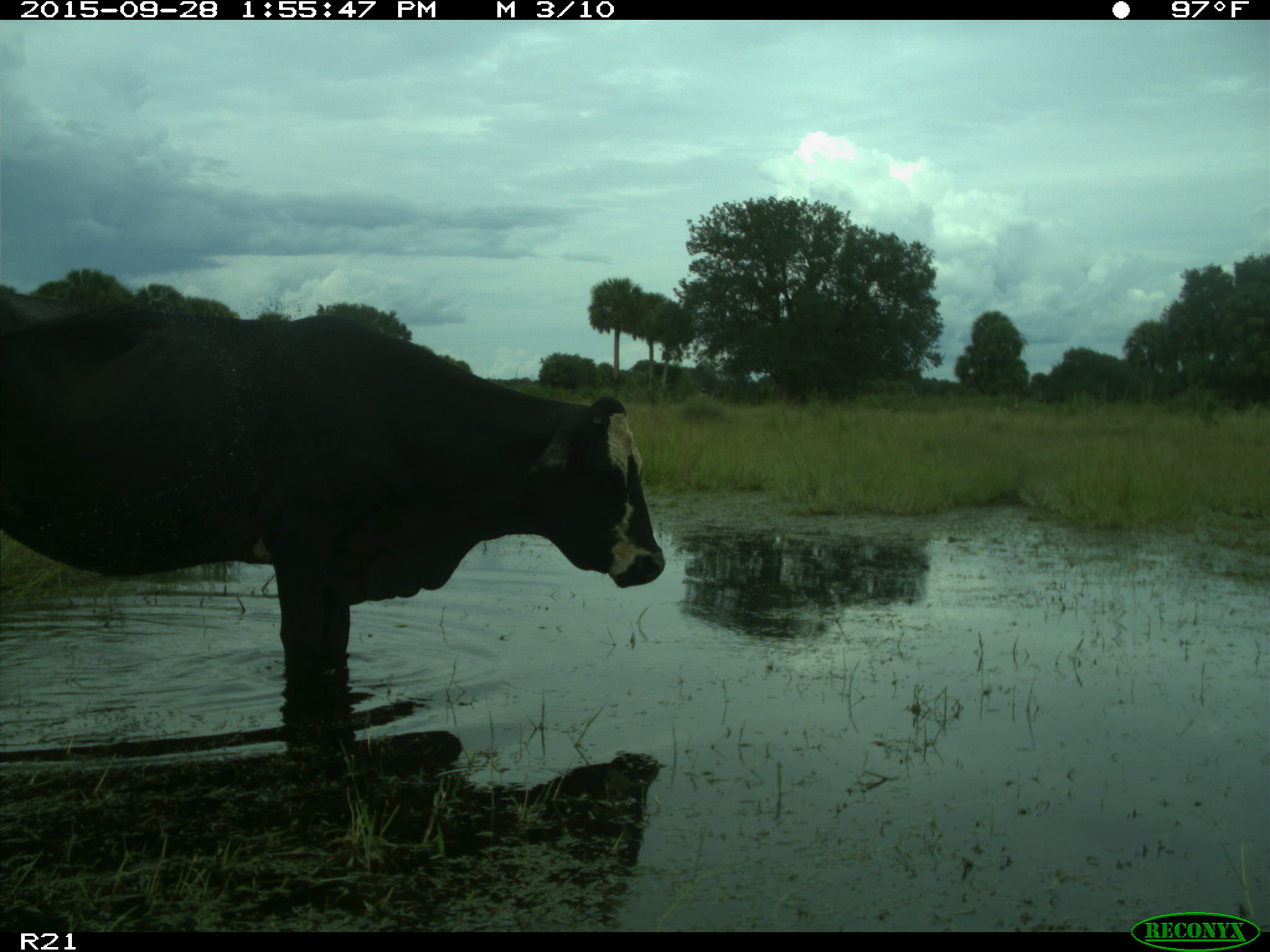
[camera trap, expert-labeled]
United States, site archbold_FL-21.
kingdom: Animalia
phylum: Chordata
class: Mammalia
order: Artiodactyla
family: Bovidae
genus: Bos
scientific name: Bos taurus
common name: domestic cow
Bos taurus (domestic cow).